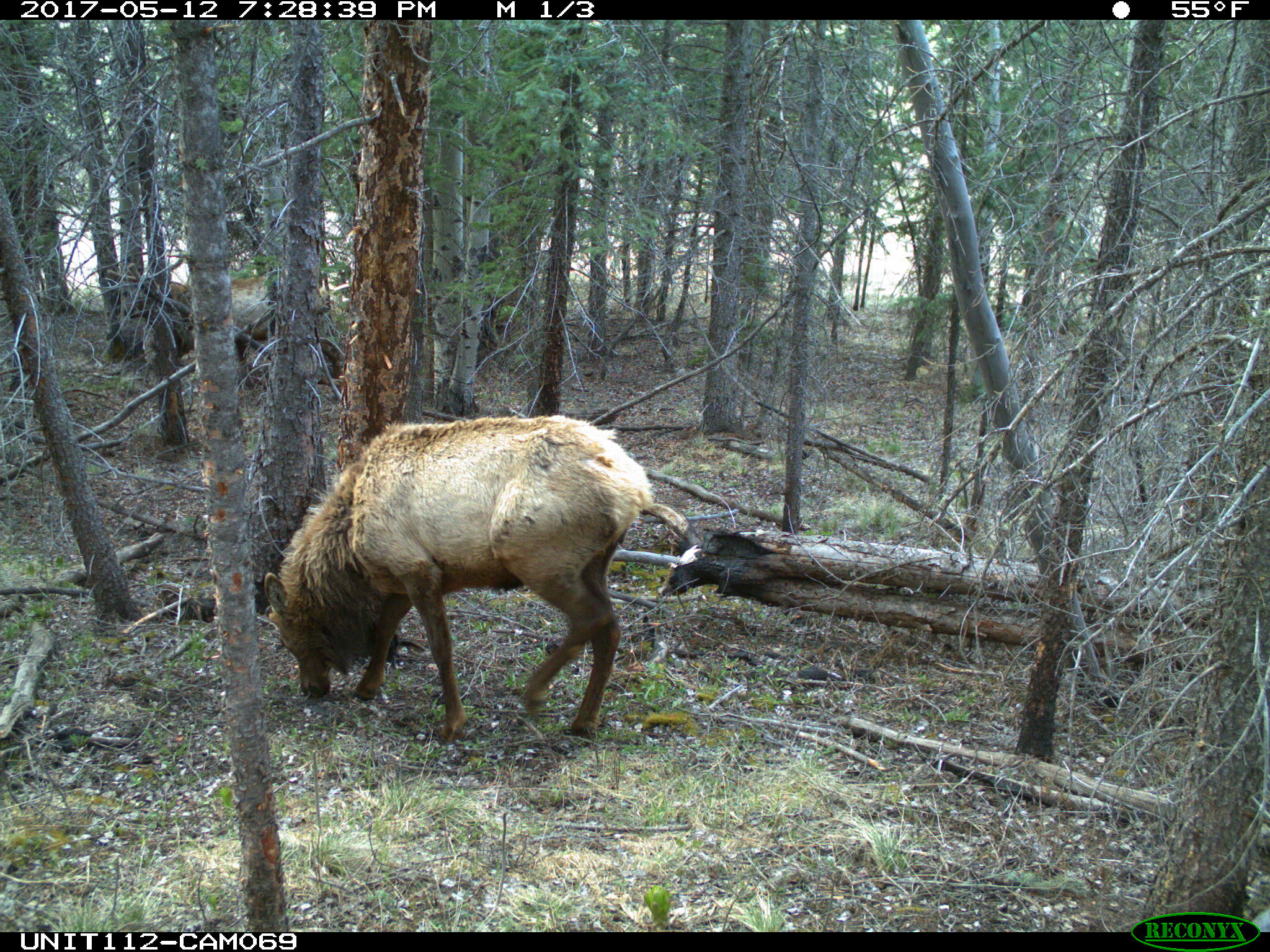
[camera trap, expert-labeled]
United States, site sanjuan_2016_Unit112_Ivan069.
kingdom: Animalia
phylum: Chordata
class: Mammalia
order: Artiodactyla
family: Cervidae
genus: Cervus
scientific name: Cervus elaphus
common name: red deer